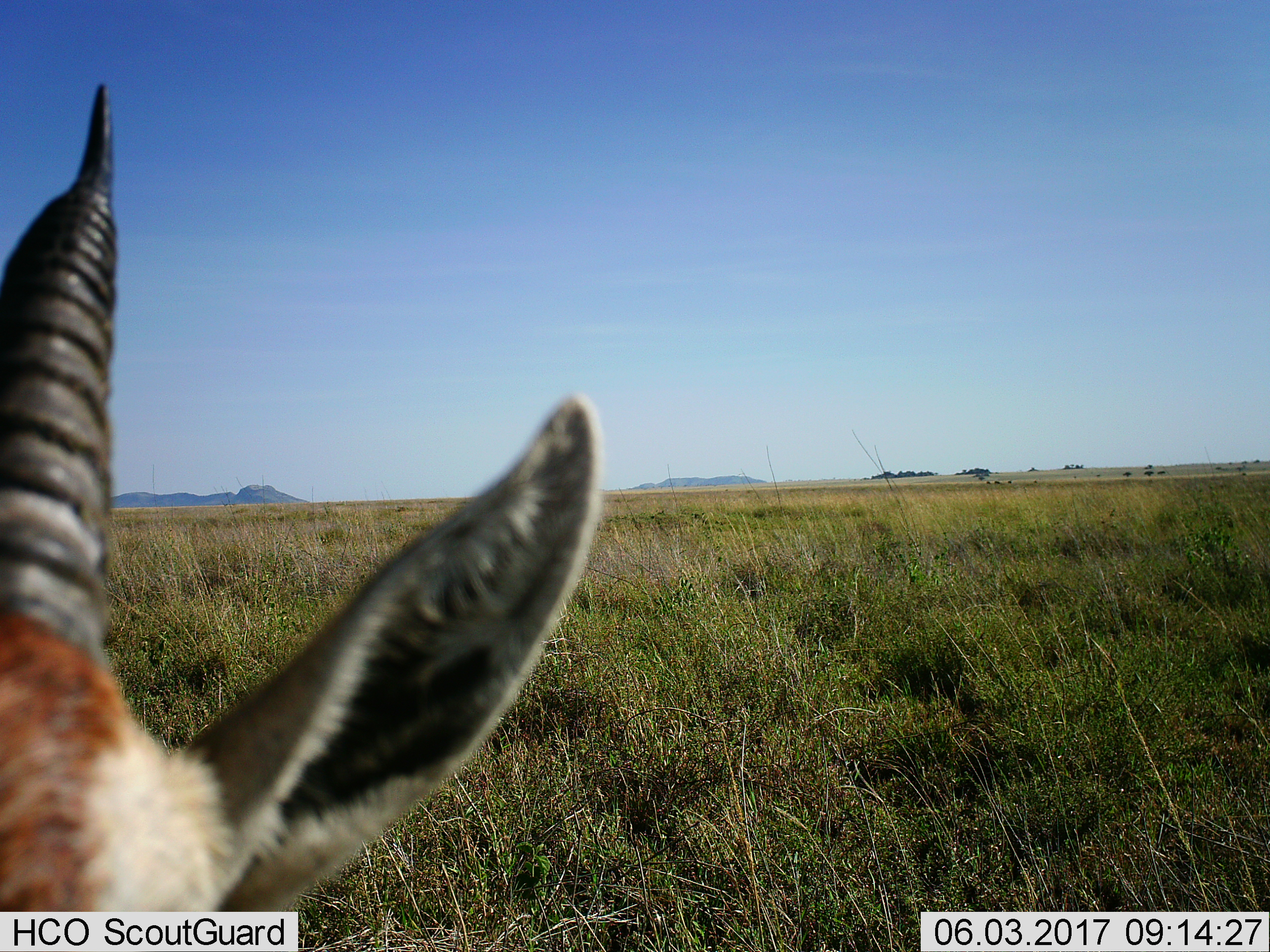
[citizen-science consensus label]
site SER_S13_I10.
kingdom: Animalia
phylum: Chordata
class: Mammalia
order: Artiodactyla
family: Bovidae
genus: Eudorcas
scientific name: Eudorcas thomsonii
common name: thomson's gazelle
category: gazellethomsons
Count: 1.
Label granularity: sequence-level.